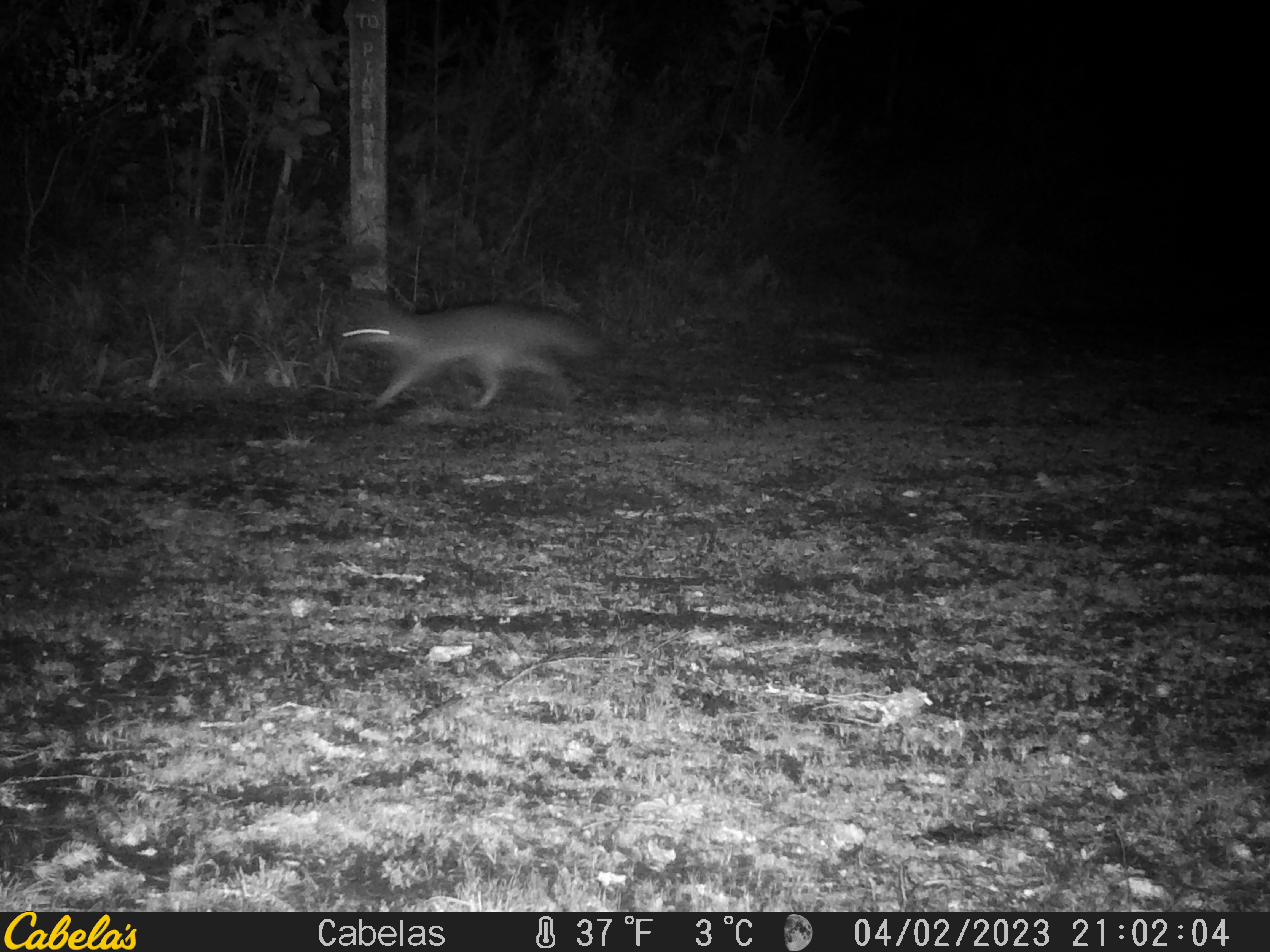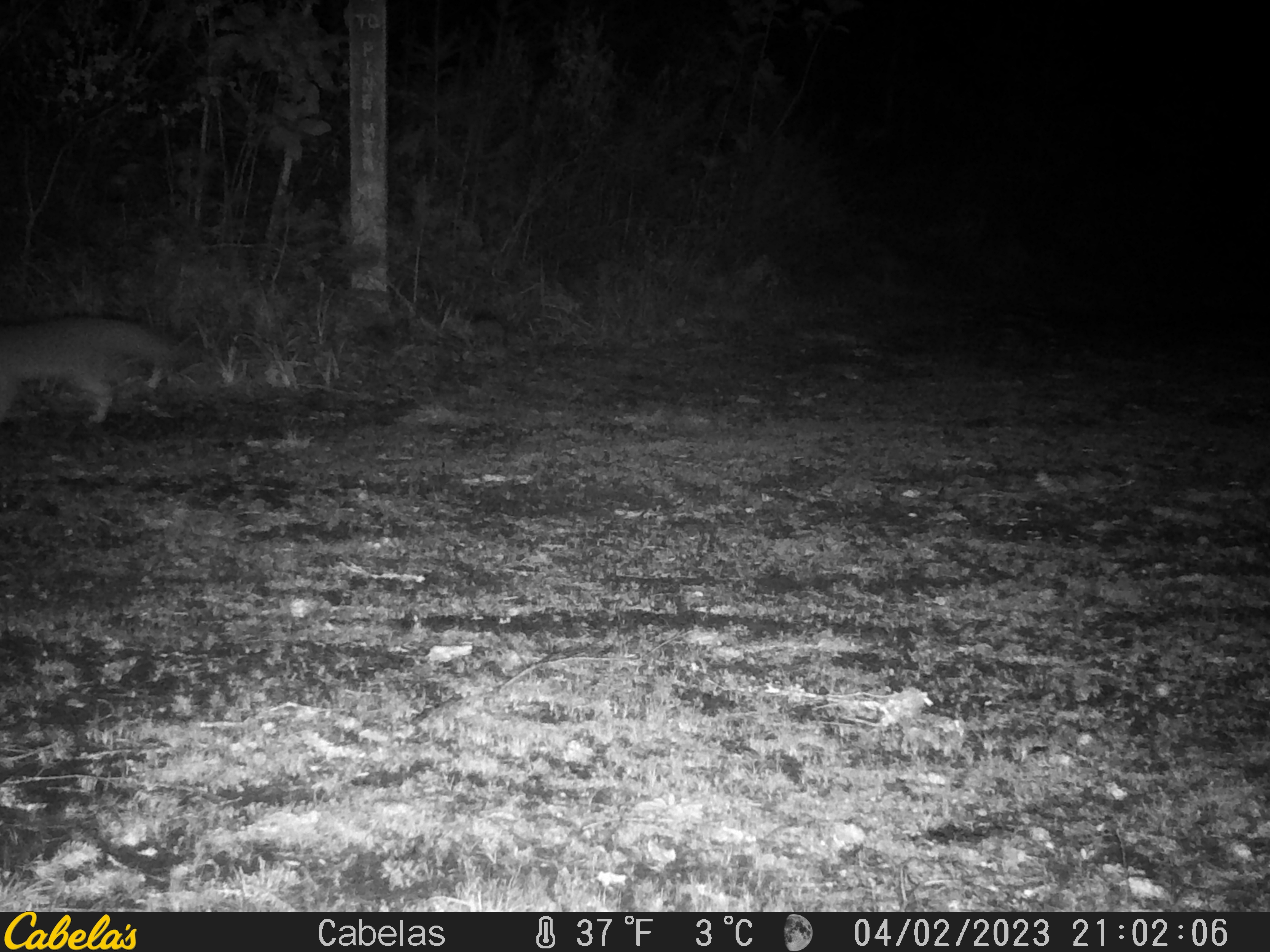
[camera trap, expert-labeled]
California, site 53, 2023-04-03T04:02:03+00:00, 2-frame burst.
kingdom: Animalia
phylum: Chordata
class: Mammalia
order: Carnivora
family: Canidae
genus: Urocyon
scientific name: Urocyon cinereoargenteus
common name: gray fox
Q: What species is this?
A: Gray fox (Urocyon cinereoargenteus).